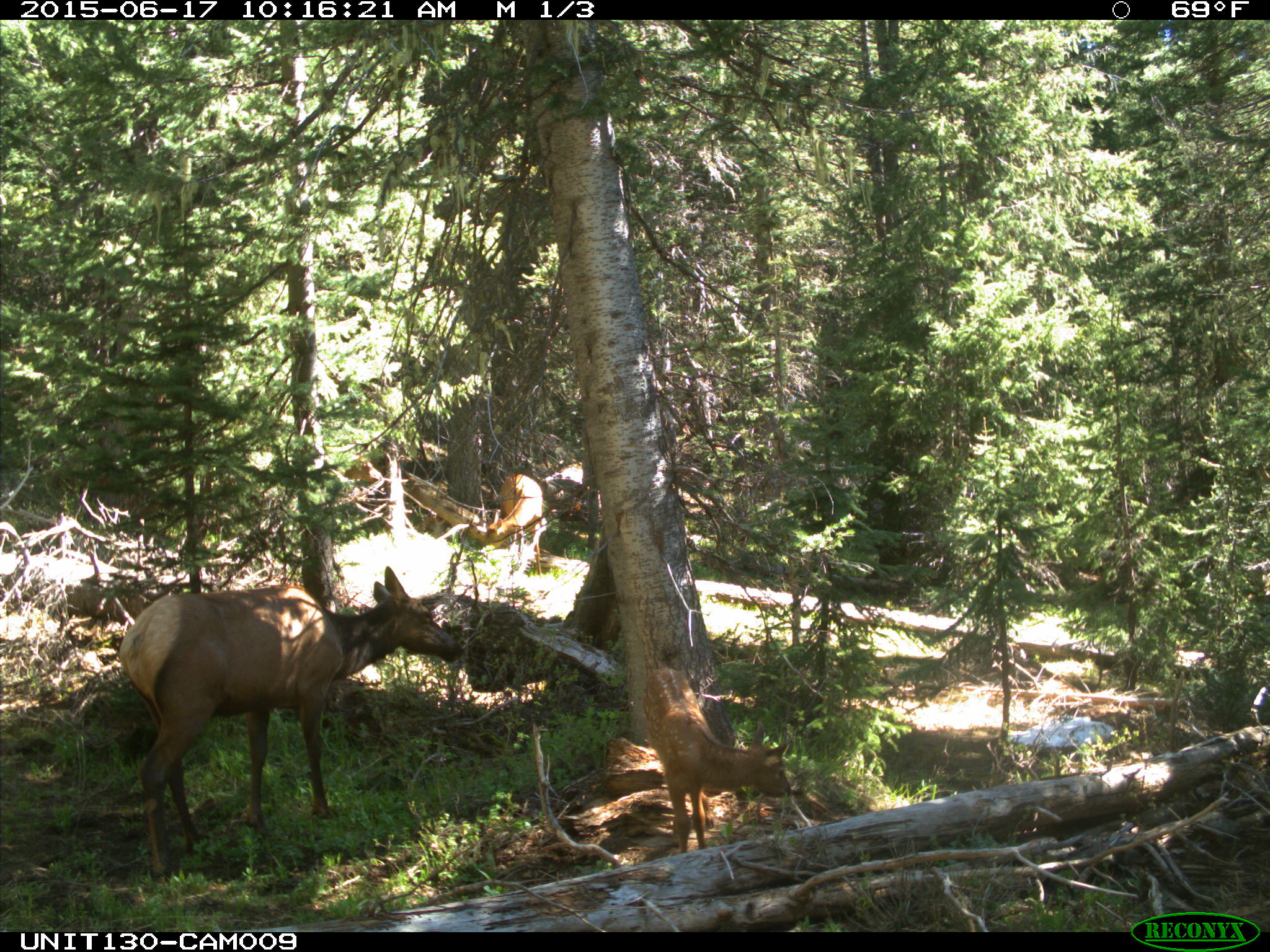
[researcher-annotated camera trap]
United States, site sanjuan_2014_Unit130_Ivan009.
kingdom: Animalia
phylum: Chordata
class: Mammalia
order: Artiodactyla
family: Cervidae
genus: Cervus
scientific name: Cervus elaphus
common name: red deer